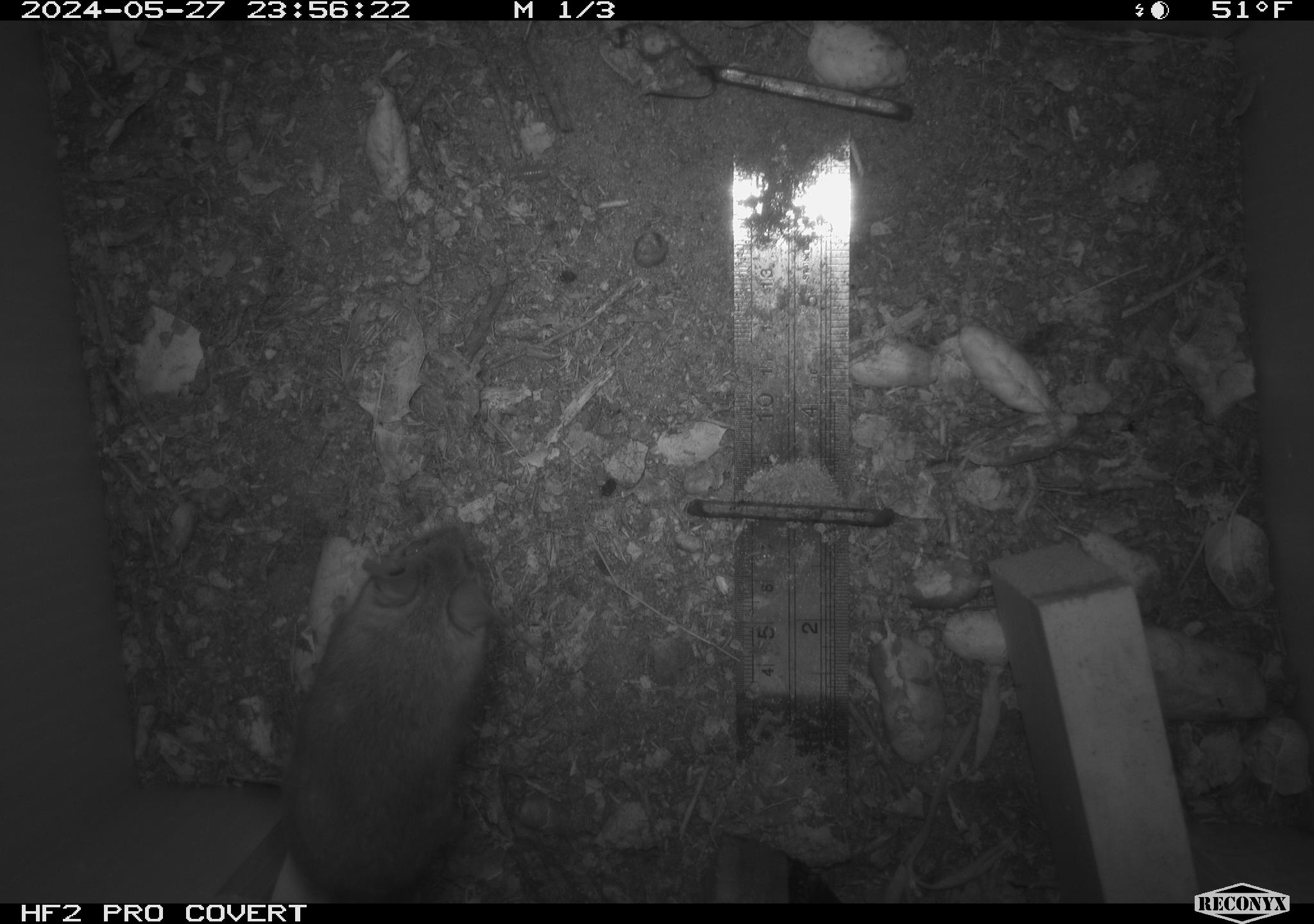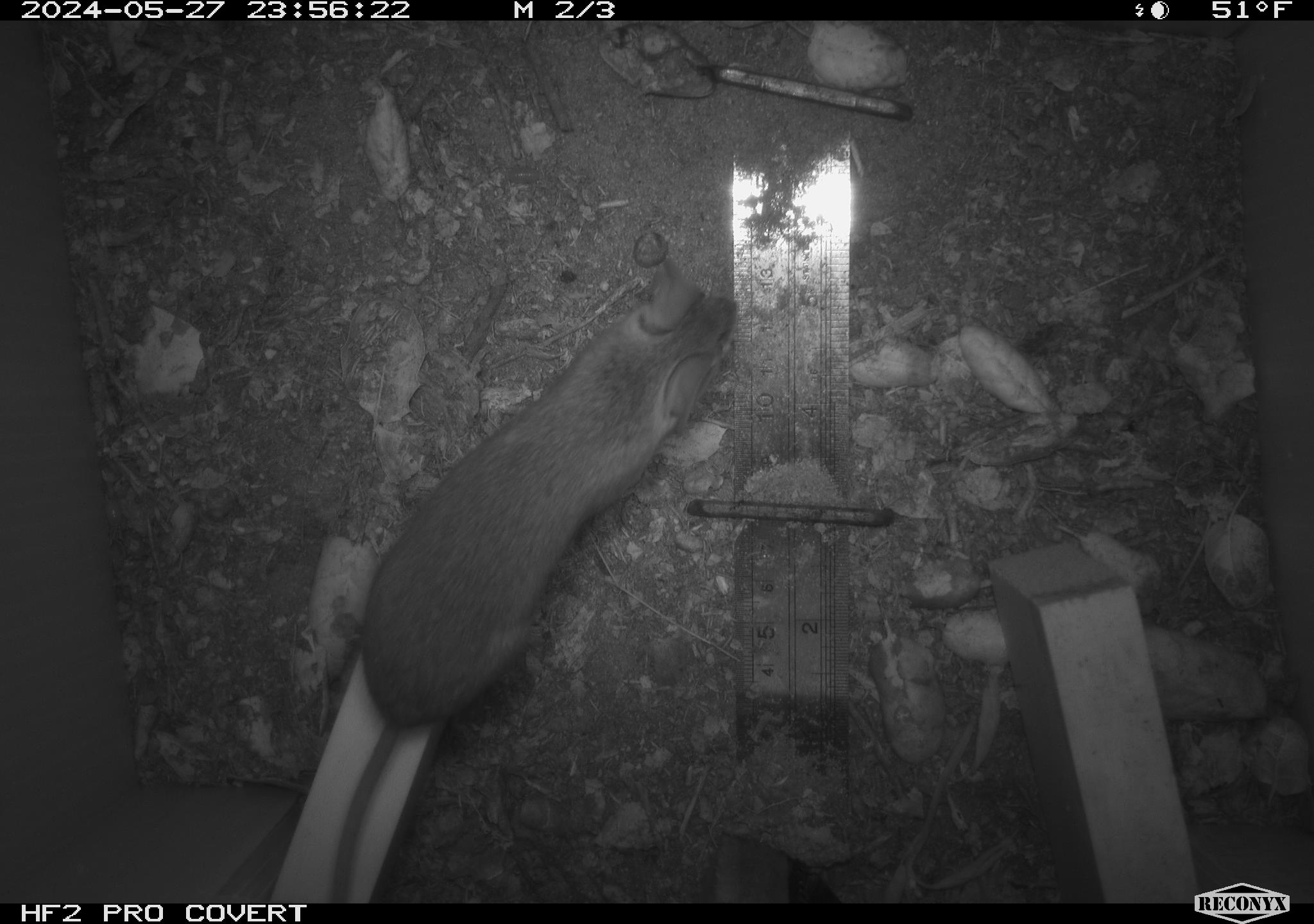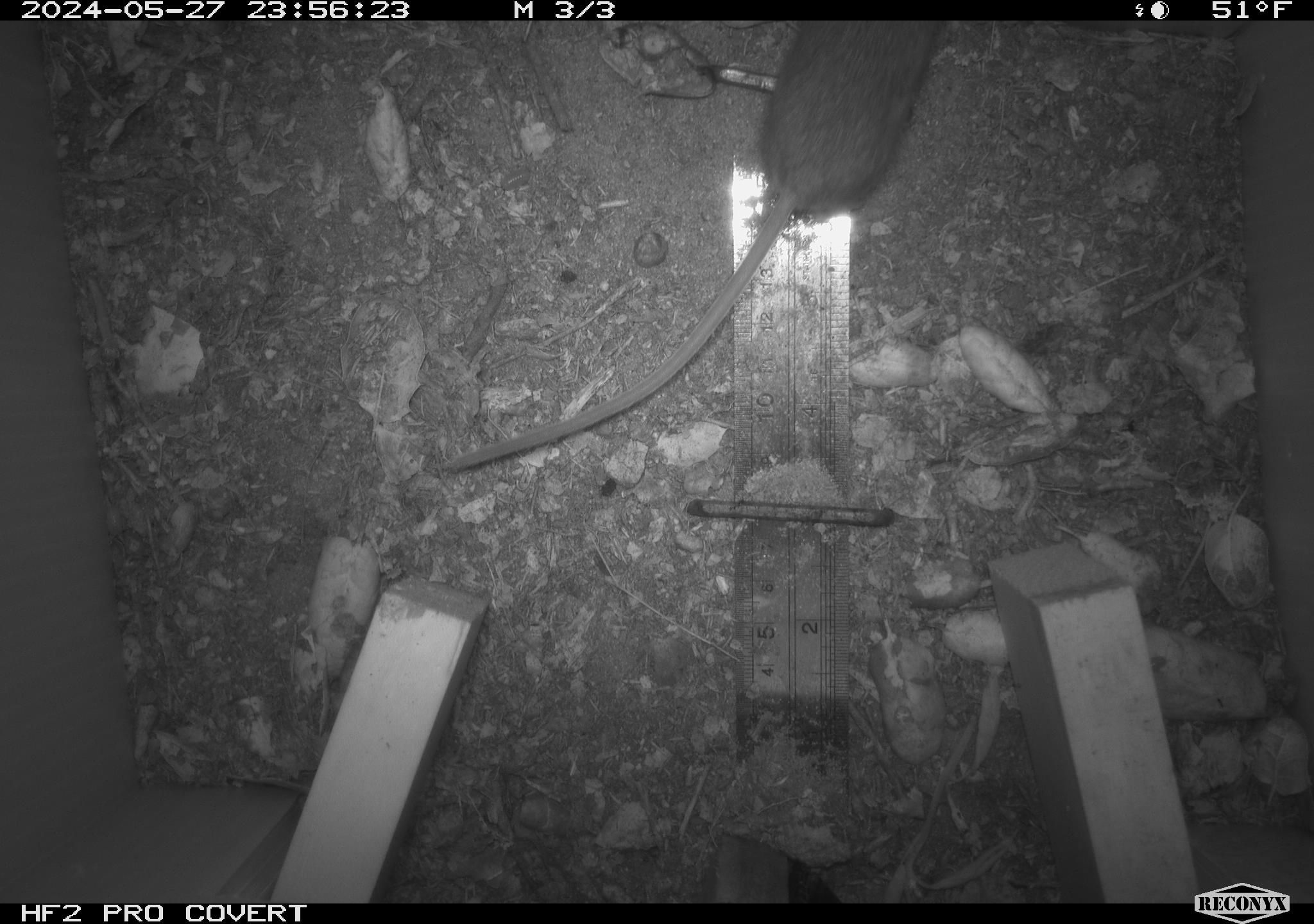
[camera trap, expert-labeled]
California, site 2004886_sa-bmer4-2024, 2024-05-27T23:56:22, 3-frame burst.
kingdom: Animalia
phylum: Chordata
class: Mammalia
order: Rodentia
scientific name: Rodentia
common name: mouse species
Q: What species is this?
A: Mouse species (Rodentia).